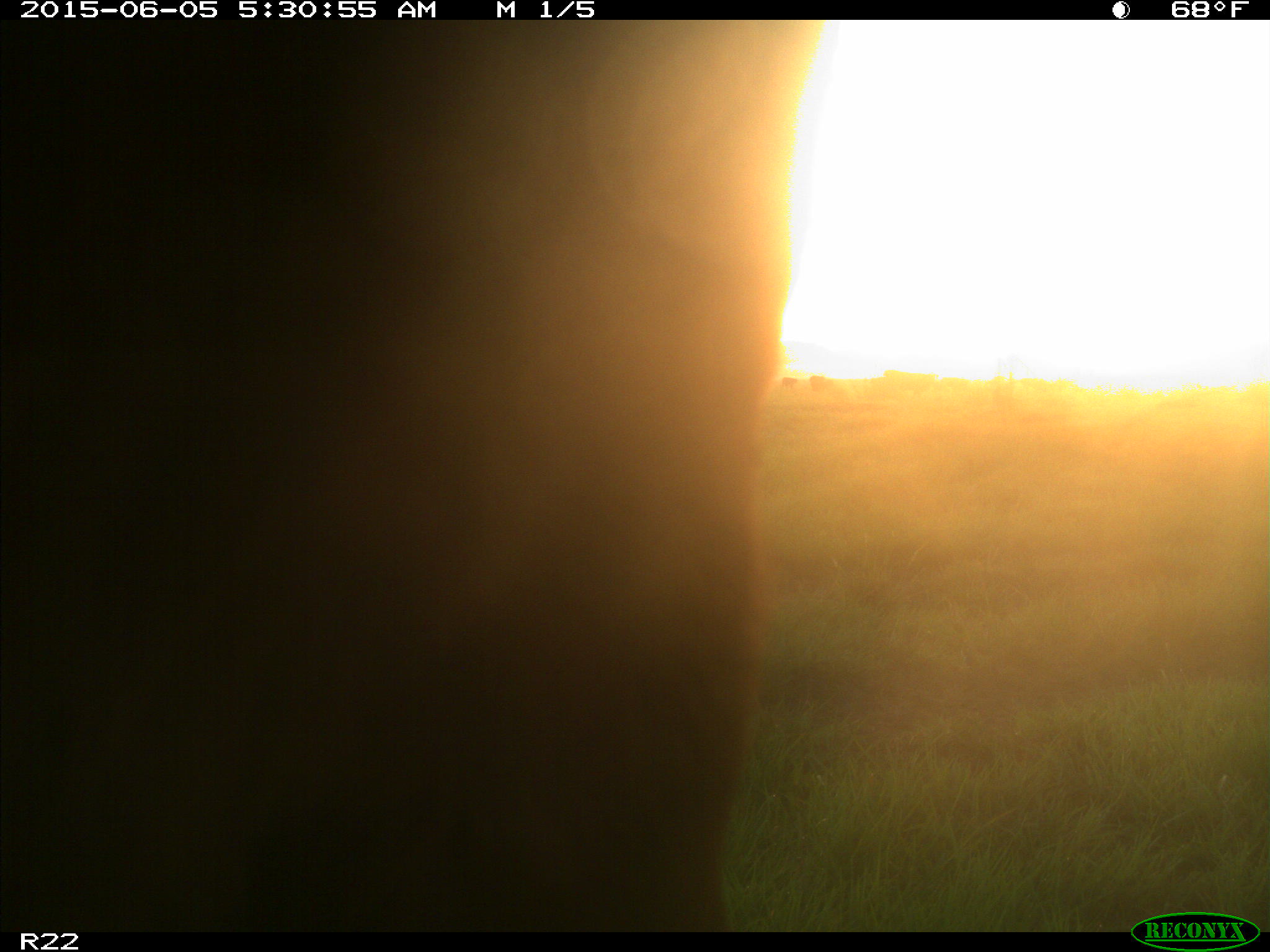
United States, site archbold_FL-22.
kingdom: Animalia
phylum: Chordata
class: Mammalia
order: Artiodactyla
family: Bovidae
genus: Bos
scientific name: Bos taurus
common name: domestic cow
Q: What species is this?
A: Bos taurus (domestic cow).